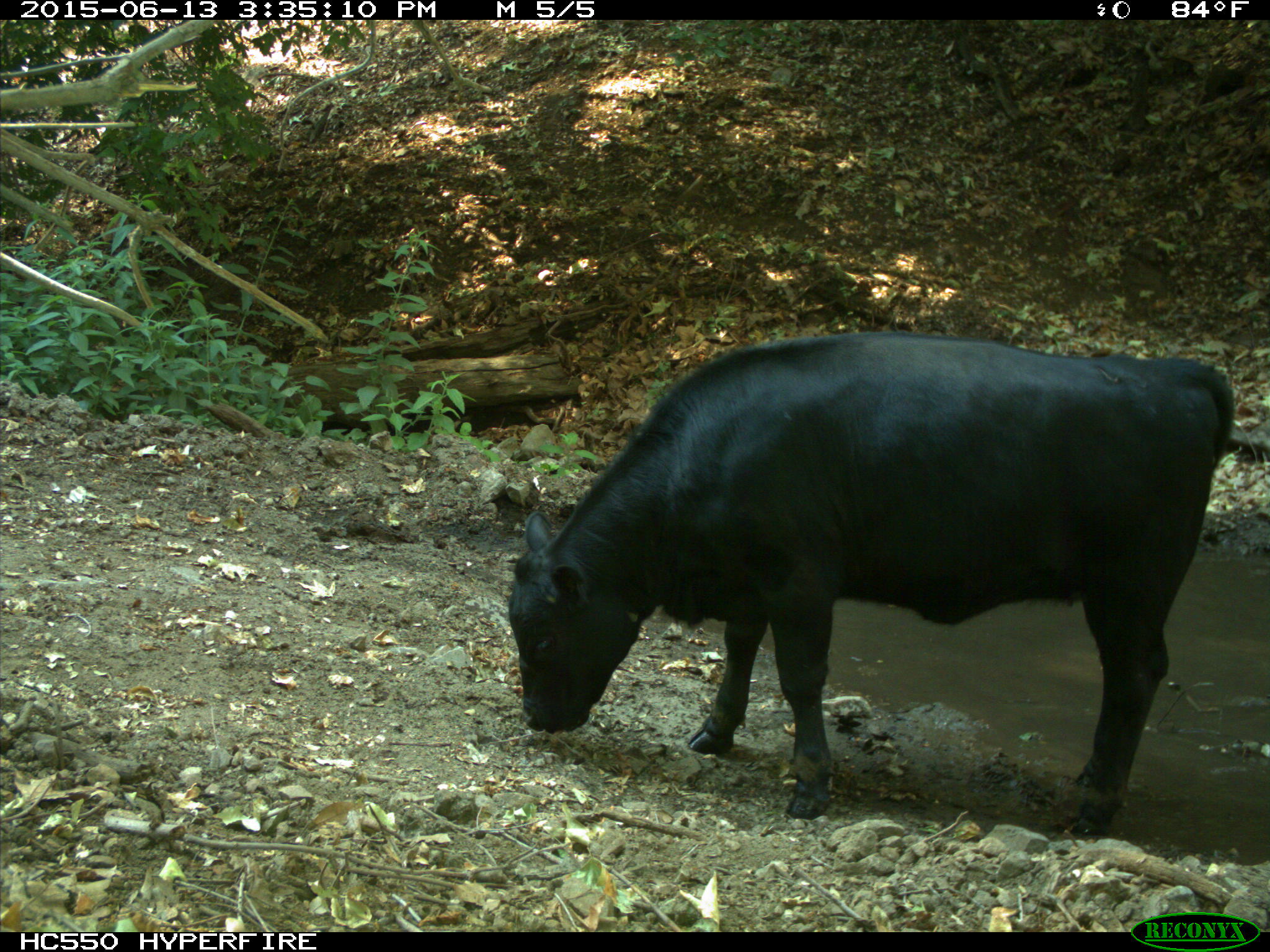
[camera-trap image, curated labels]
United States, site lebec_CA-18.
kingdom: Animalia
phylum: Chordata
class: Mammalia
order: Artiodactyla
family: Bovidae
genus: Bos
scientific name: Bos taurus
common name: domestic cow